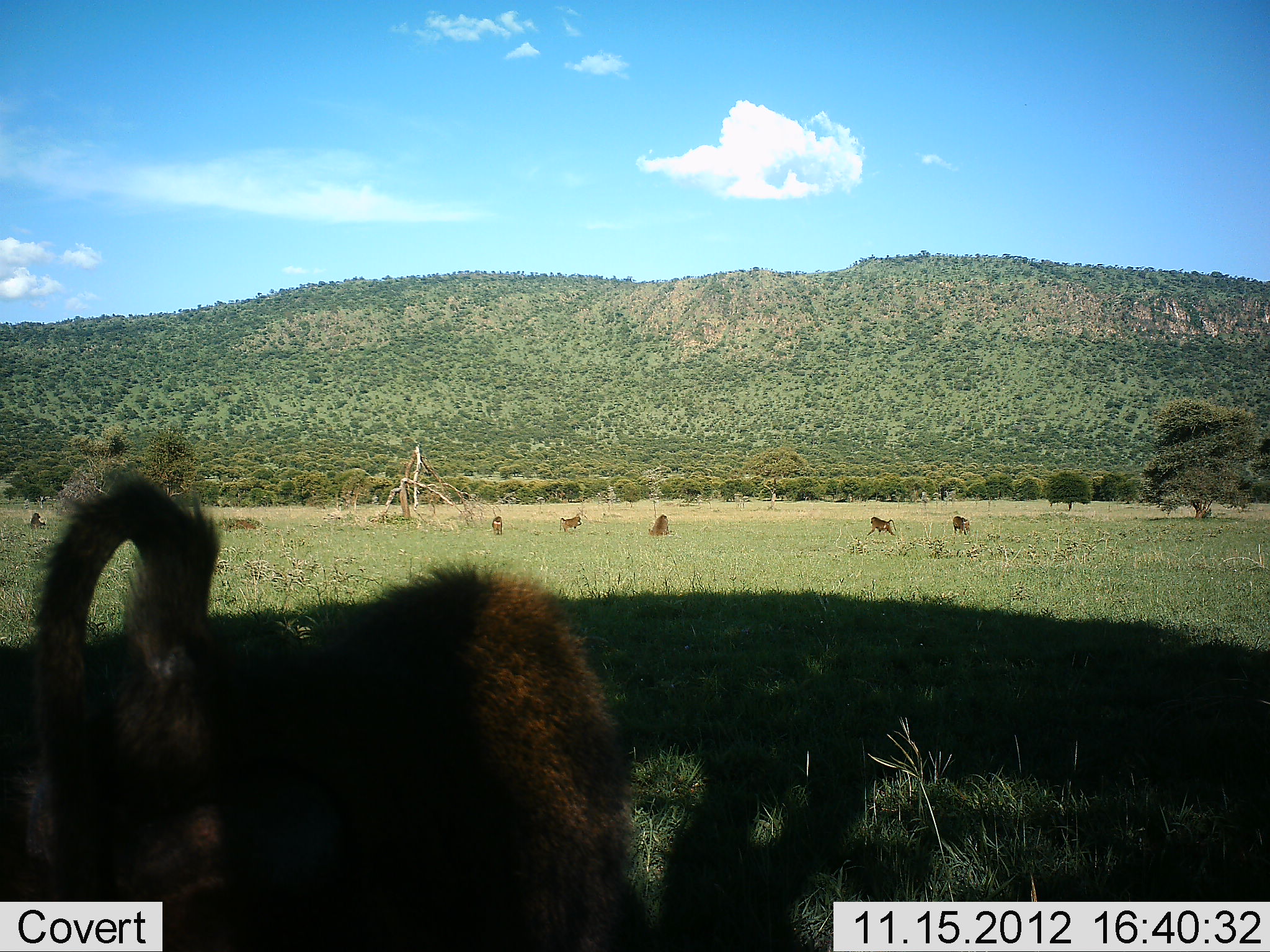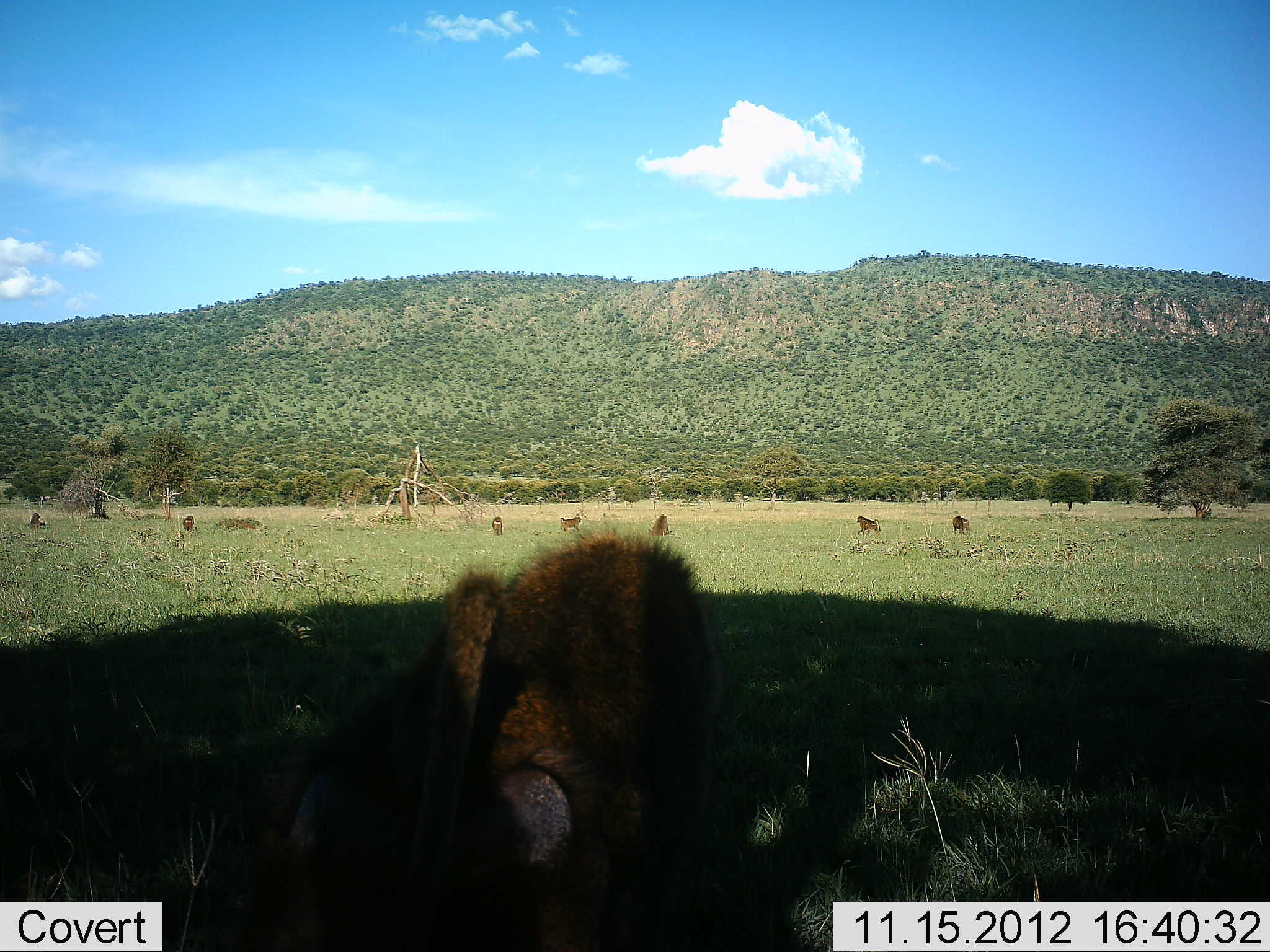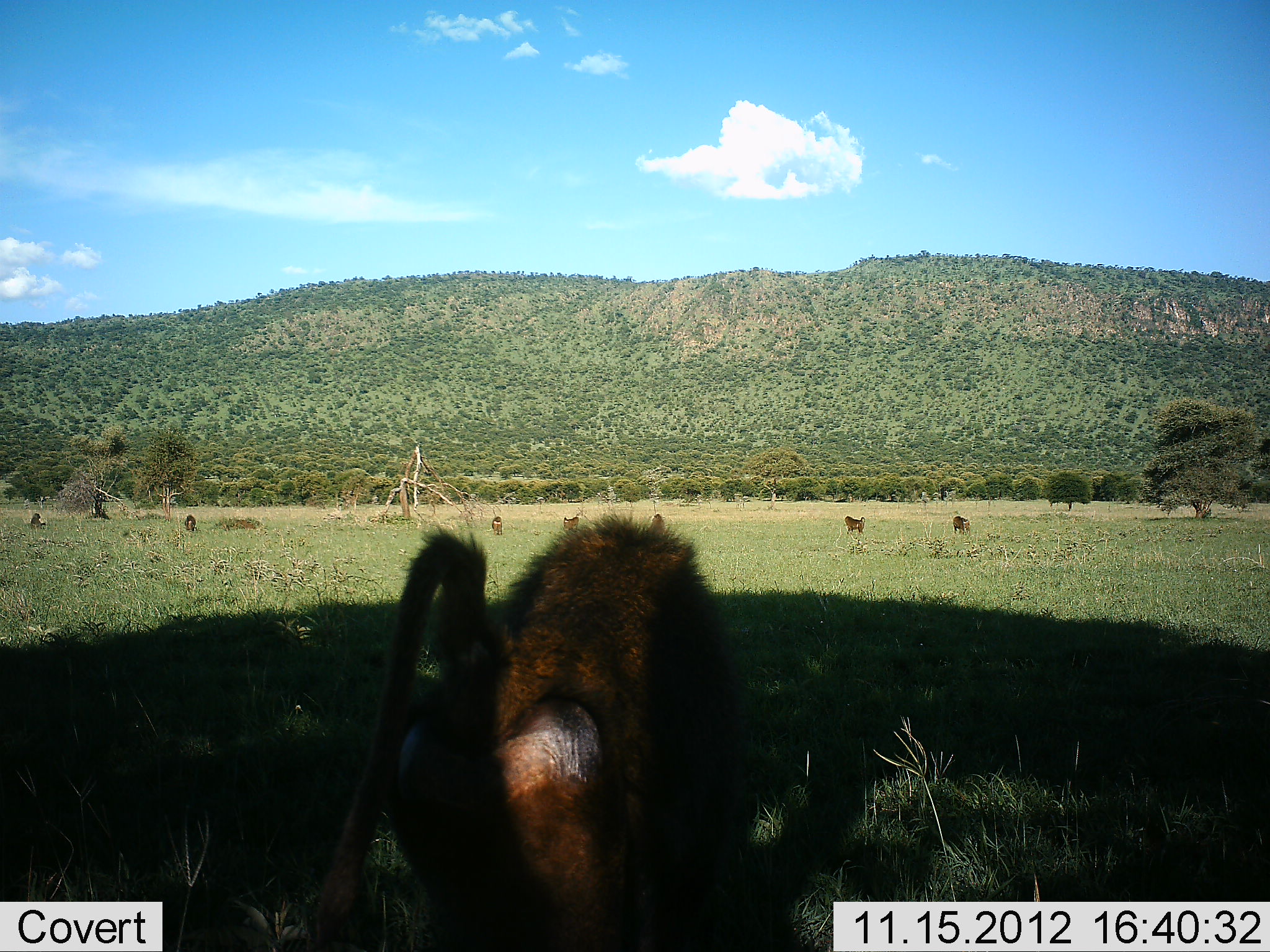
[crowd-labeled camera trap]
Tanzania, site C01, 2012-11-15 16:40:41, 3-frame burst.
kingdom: Animalia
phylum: Chordata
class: Mammalia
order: Primates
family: Cercopithecidae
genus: Papio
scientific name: Papio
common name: baboon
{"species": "baboon (Papio)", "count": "8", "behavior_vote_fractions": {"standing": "30%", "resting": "60%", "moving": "90%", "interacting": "0%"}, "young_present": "0%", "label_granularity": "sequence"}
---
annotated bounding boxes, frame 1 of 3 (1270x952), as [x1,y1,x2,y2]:
animal: [9,461,656,950]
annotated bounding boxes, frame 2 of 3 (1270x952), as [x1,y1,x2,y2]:
animal: [278,534,881,952]; [183,516,196,531]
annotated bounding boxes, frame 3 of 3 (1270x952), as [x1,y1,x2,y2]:
animal: [212,506,660,943]; [844,516,865,536]; [30,513,46,529]; [651,514,665,530]; [563,517,580,530]; [185,514,196,532]; [493,517,504,535]